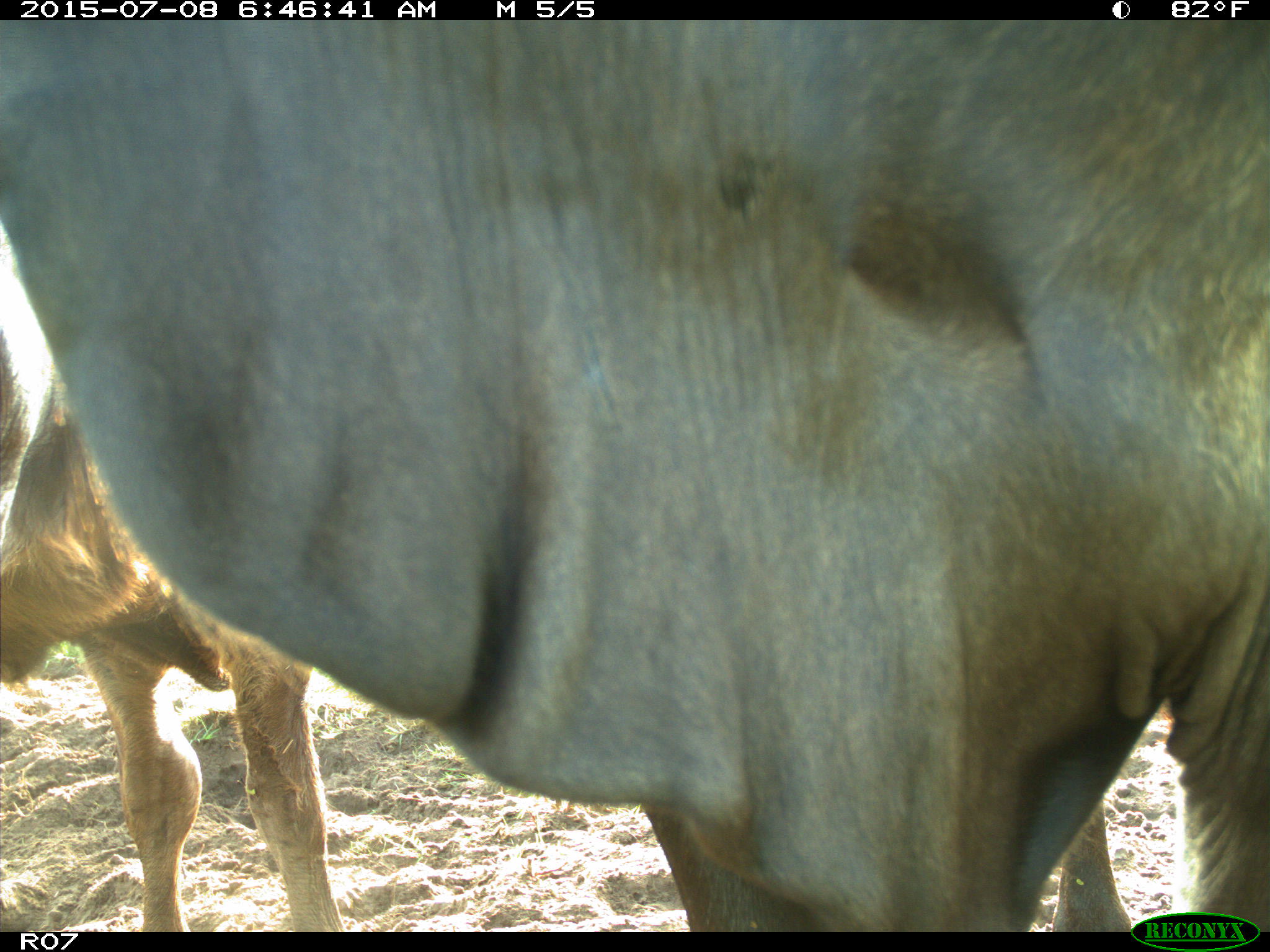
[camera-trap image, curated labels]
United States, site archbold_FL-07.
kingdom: Animalia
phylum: Chordata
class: Mammalia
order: Artiodactyla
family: Bovidae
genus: Bos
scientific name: Bos taurus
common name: domestic cow